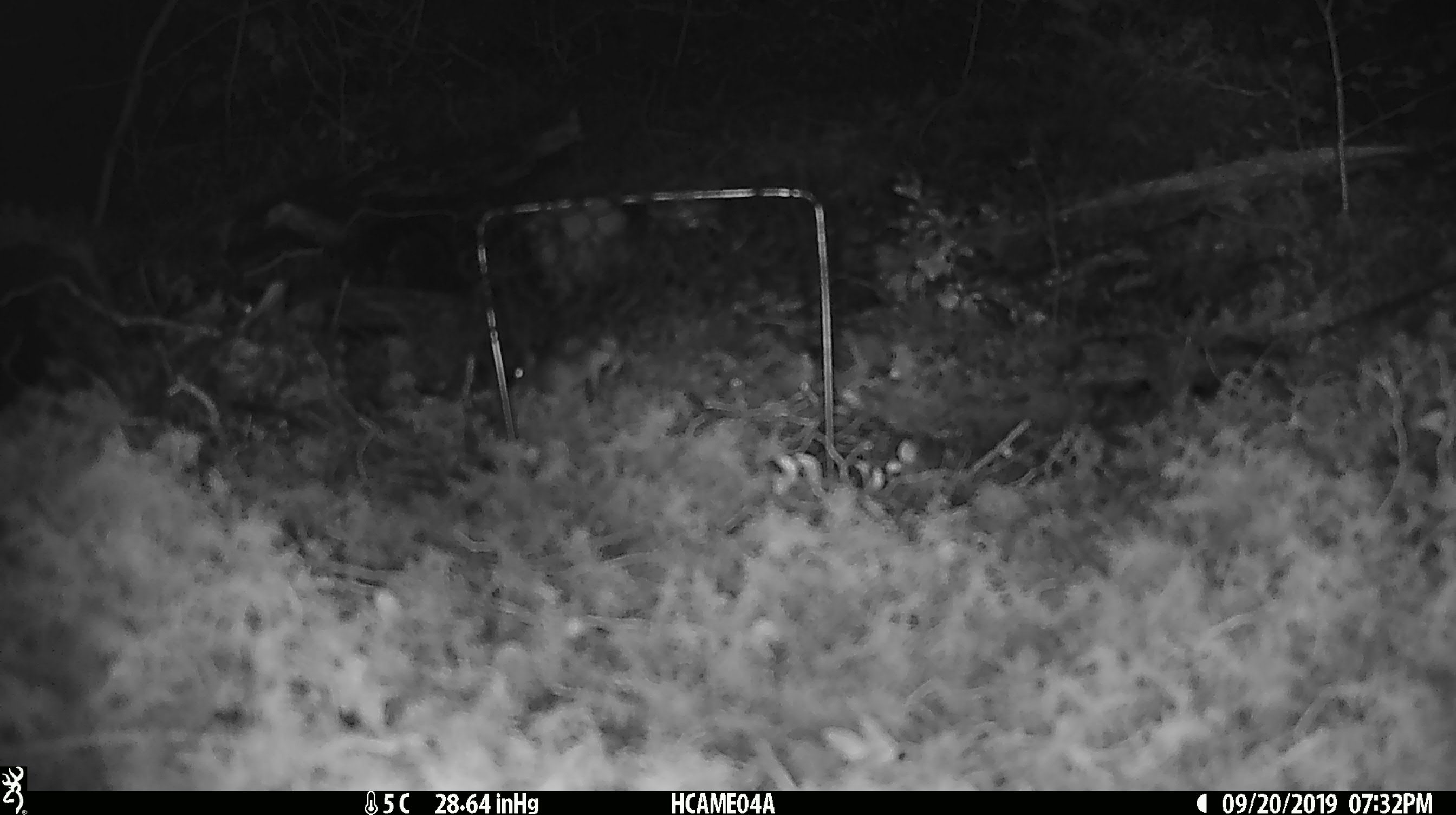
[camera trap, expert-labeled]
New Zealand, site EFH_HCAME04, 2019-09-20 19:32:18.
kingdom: Animalia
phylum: Chordata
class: Mammalia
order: Rodentia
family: Muridae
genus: Mus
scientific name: Mus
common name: mouse